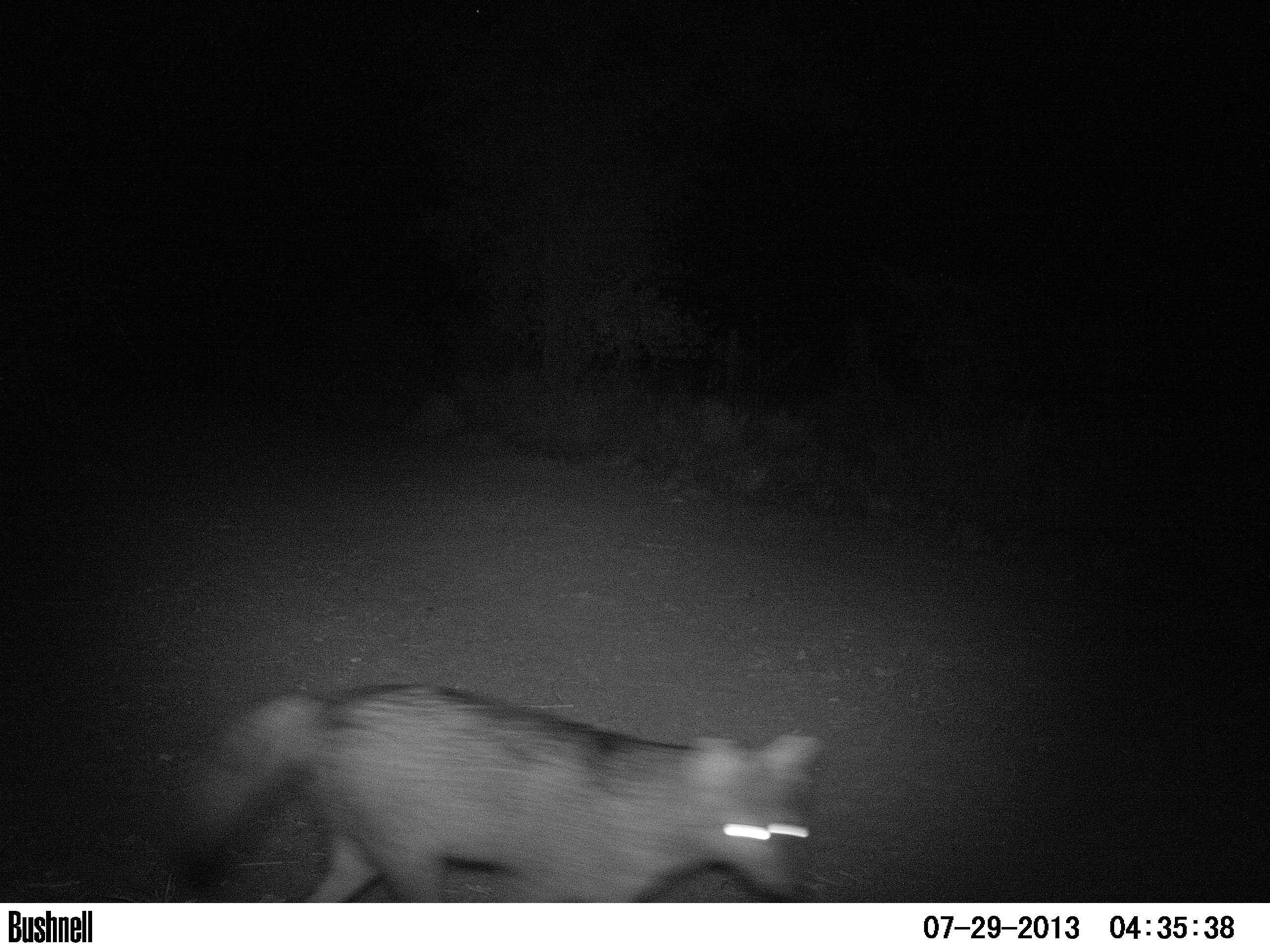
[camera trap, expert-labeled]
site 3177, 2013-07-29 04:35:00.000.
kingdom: Animalia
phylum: Chordata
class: Mammalia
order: Carnivora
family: Canidae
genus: Cerdocyon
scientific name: Cerdocyon thous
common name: crab-eating fox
Cerdocyon thous (crab-eating fox), count 1.